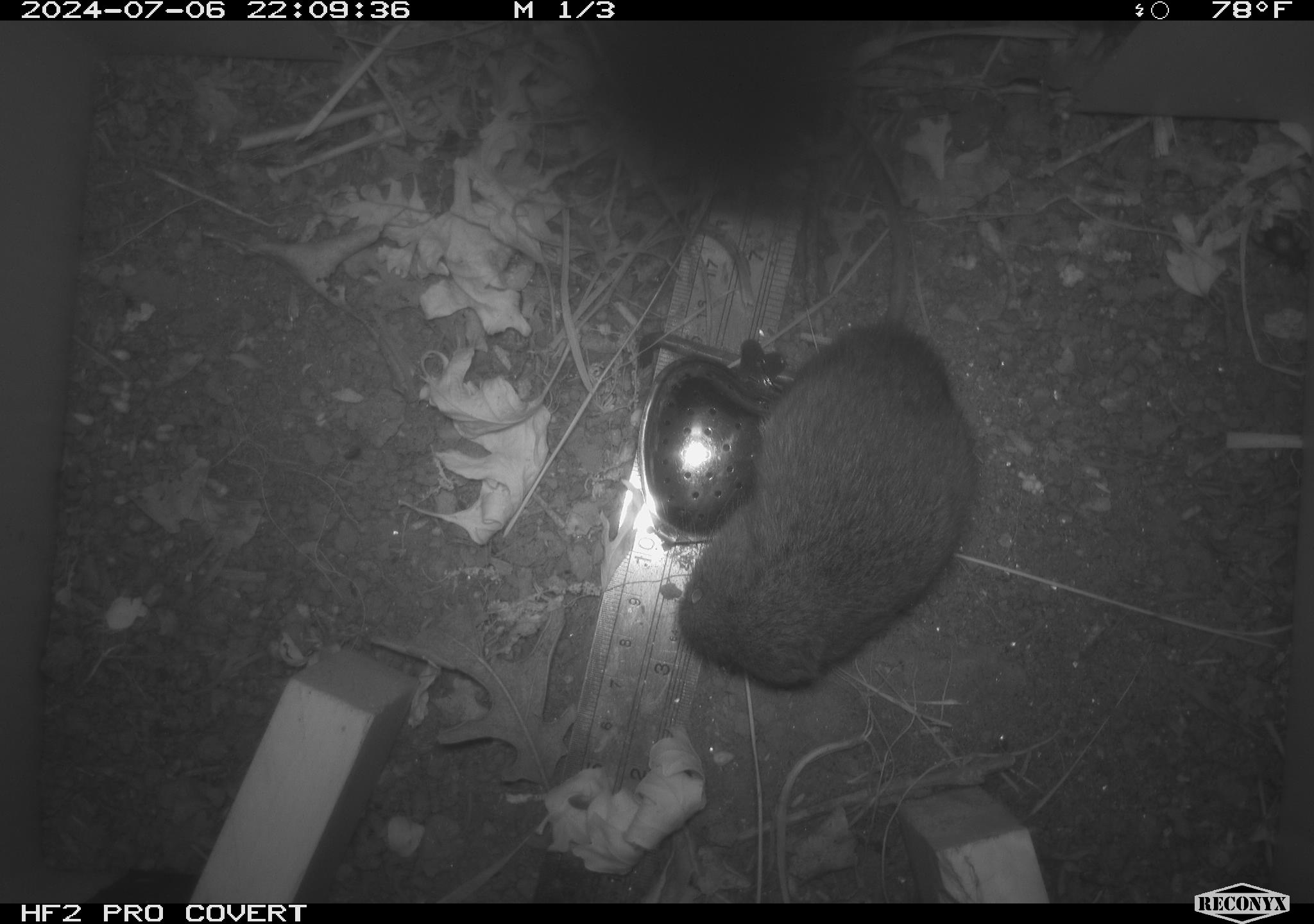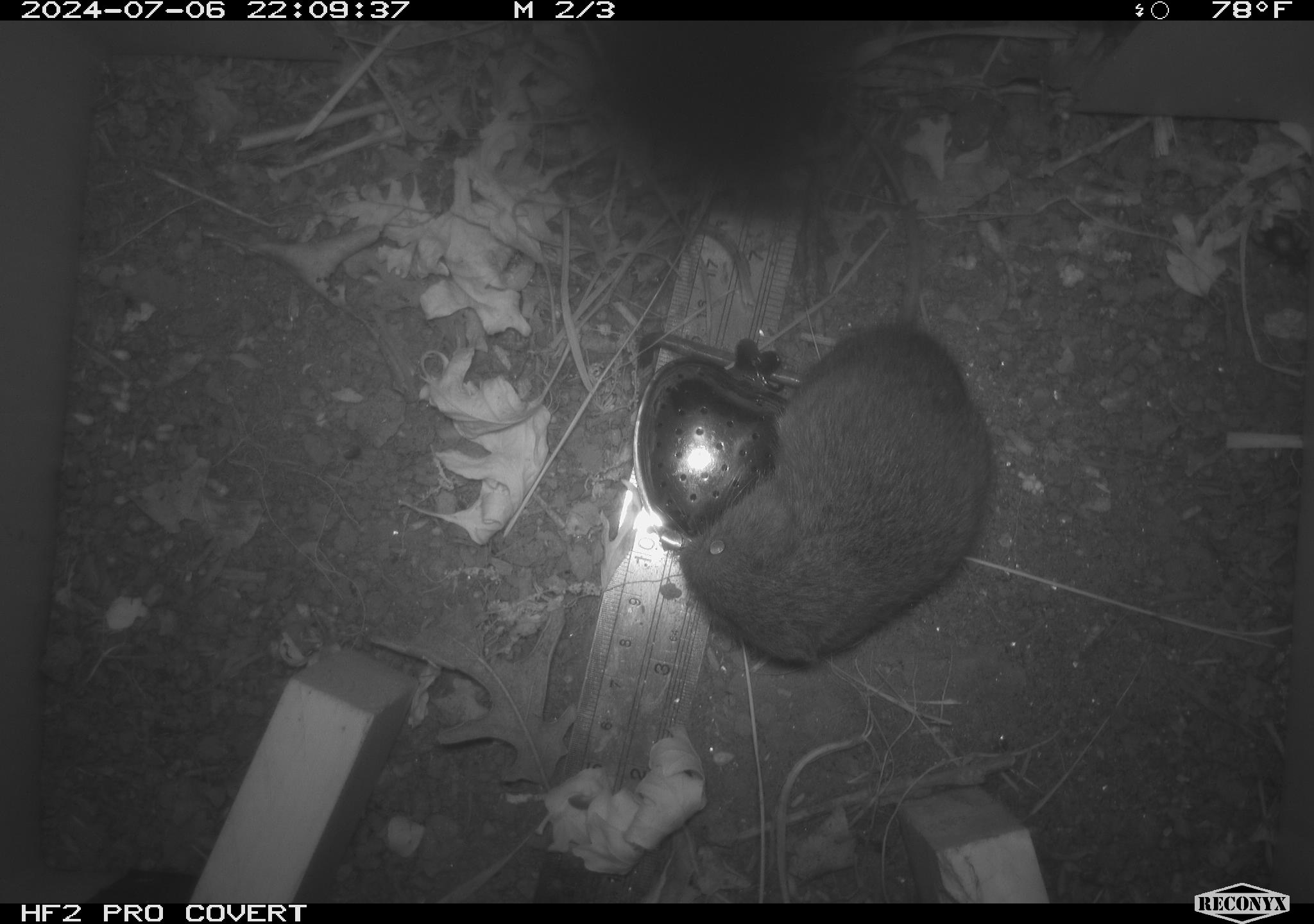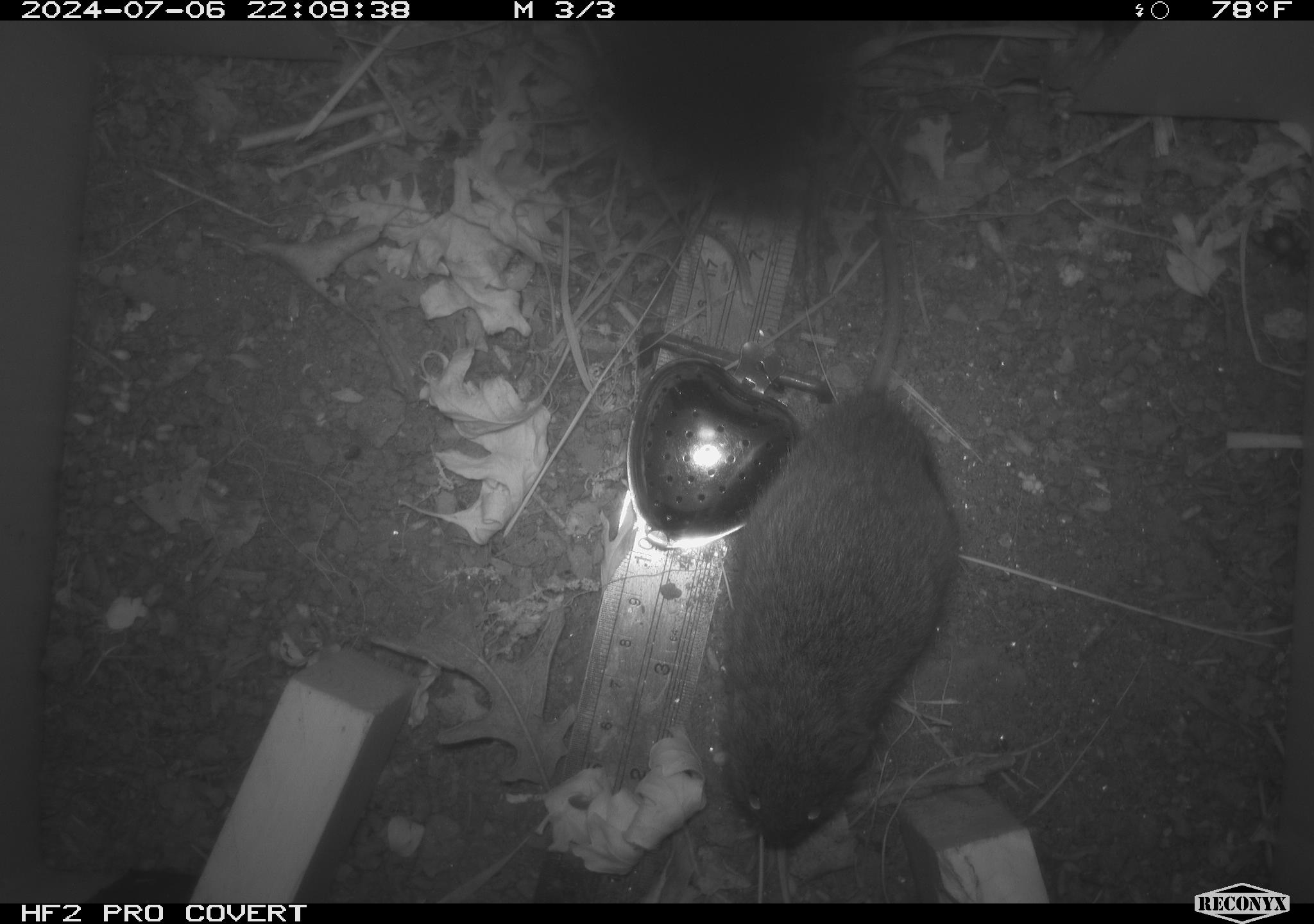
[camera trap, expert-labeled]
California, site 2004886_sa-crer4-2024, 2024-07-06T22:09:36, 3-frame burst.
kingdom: Animalia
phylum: Chordata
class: Mammalia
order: Rodentia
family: Cricetidae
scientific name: Arvicolinae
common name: voles, lemmings, and muskrats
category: arvicolinae subfamily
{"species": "arvicolinae subfamily (voles, lemmings, and muskrats) (Arvicolinae)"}